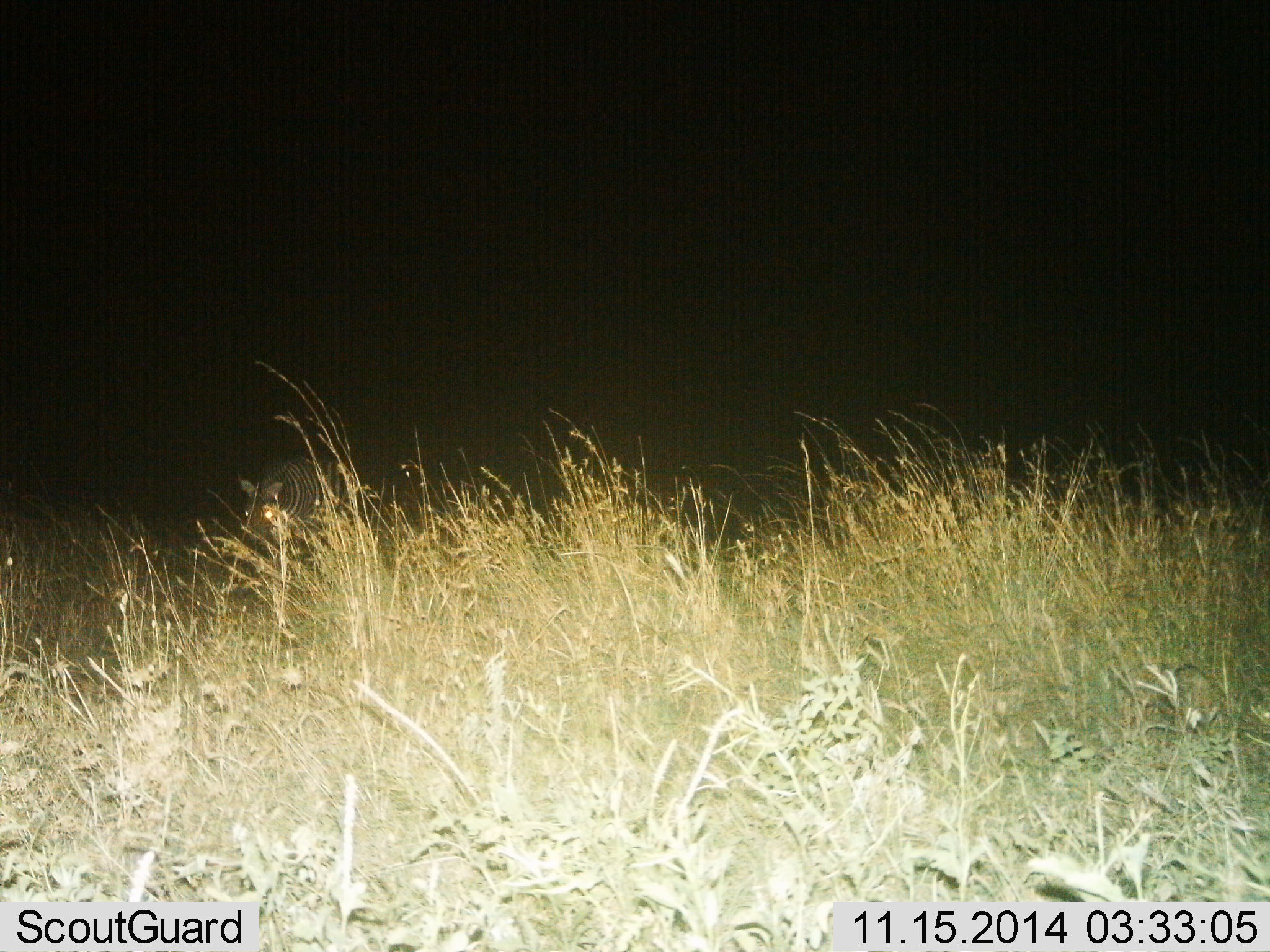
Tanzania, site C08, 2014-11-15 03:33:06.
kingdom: Animalia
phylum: Chordata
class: Mammalia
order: Perissodactyla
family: Equidae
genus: Equus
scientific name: Equus quagga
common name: plains zebra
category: zebra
Zebra (plains zebra) (Equus quagga), count 1. Behavior (volunteer vote fractions): standing 50%, resting 0%, moving 20%, interacting 0%. Young present (vote fraction): 0%. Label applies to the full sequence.